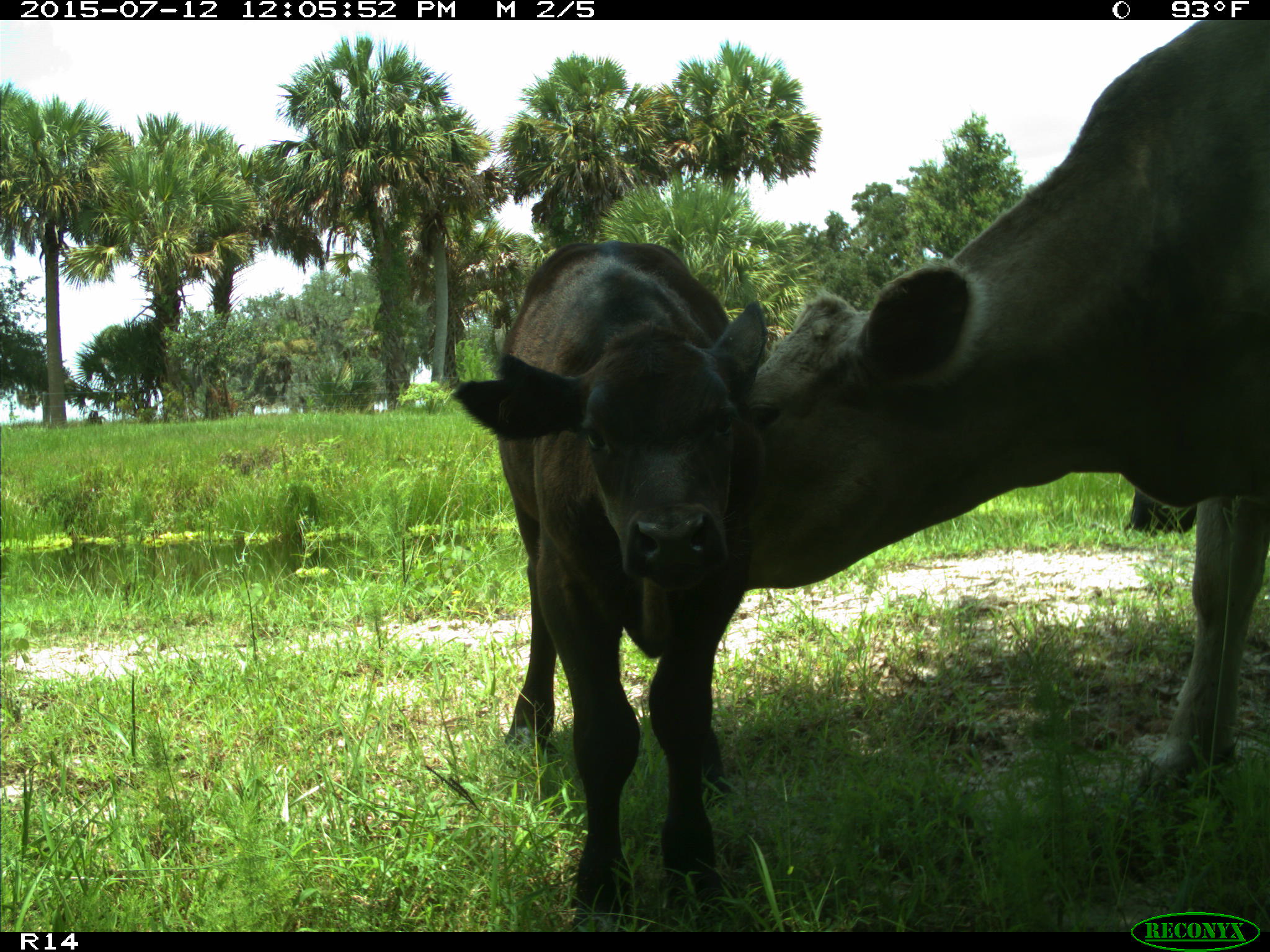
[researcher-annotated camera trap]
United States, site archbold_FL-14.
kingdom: Animalia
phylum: Chordata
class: Mammalia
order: Artiodactyla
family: Bovidae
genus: Bos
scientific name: Bos taurus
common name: domestic cow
Bos taurus (domestic cow).